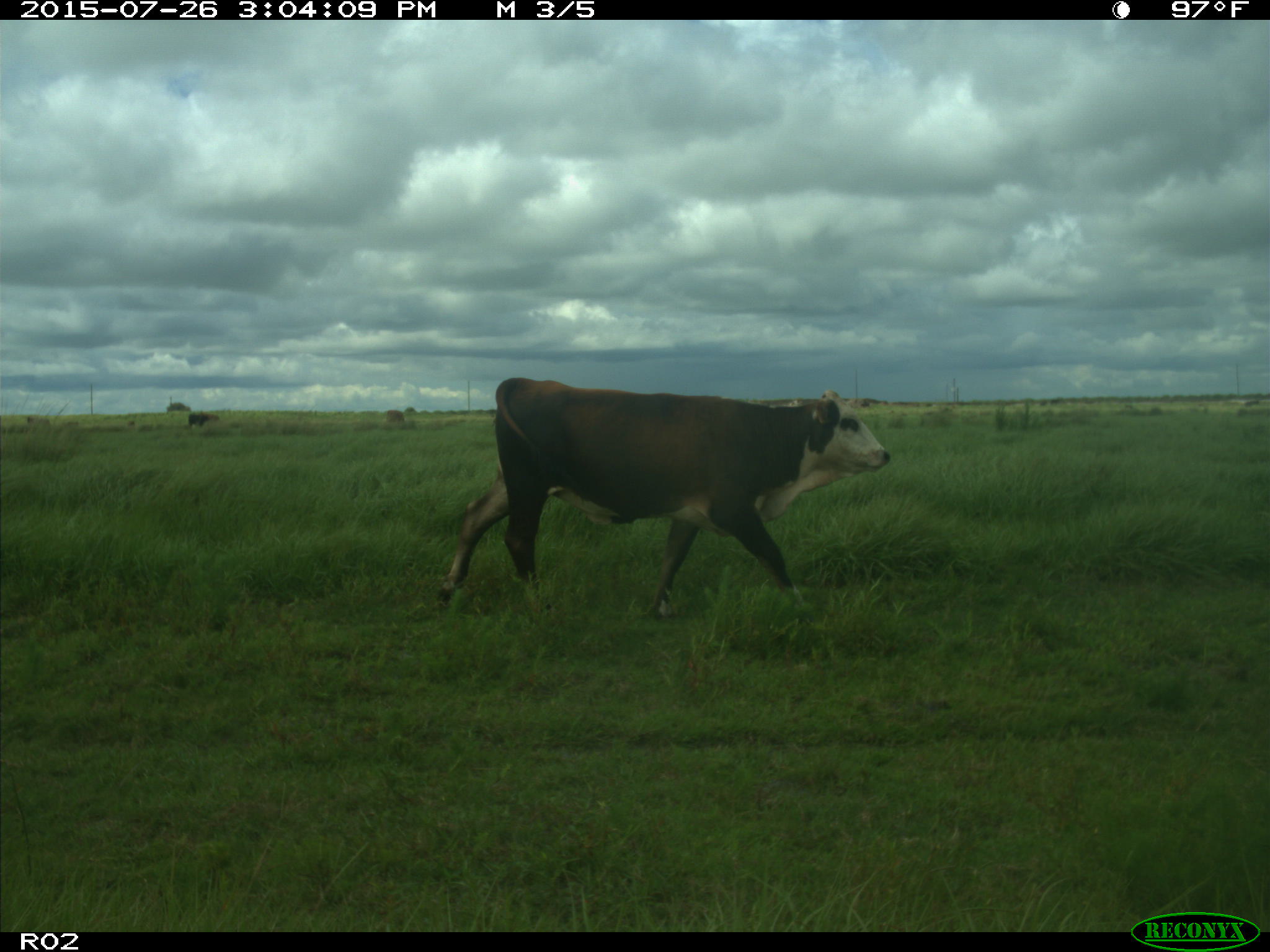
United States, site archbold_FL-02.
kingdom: Animalia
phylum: Chordata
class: Mammalia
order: Artiodactyla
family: Bovidae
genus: Bos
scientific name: Bos taurus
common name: domestic cow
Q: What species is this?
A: Bos taurus (domestic cow).